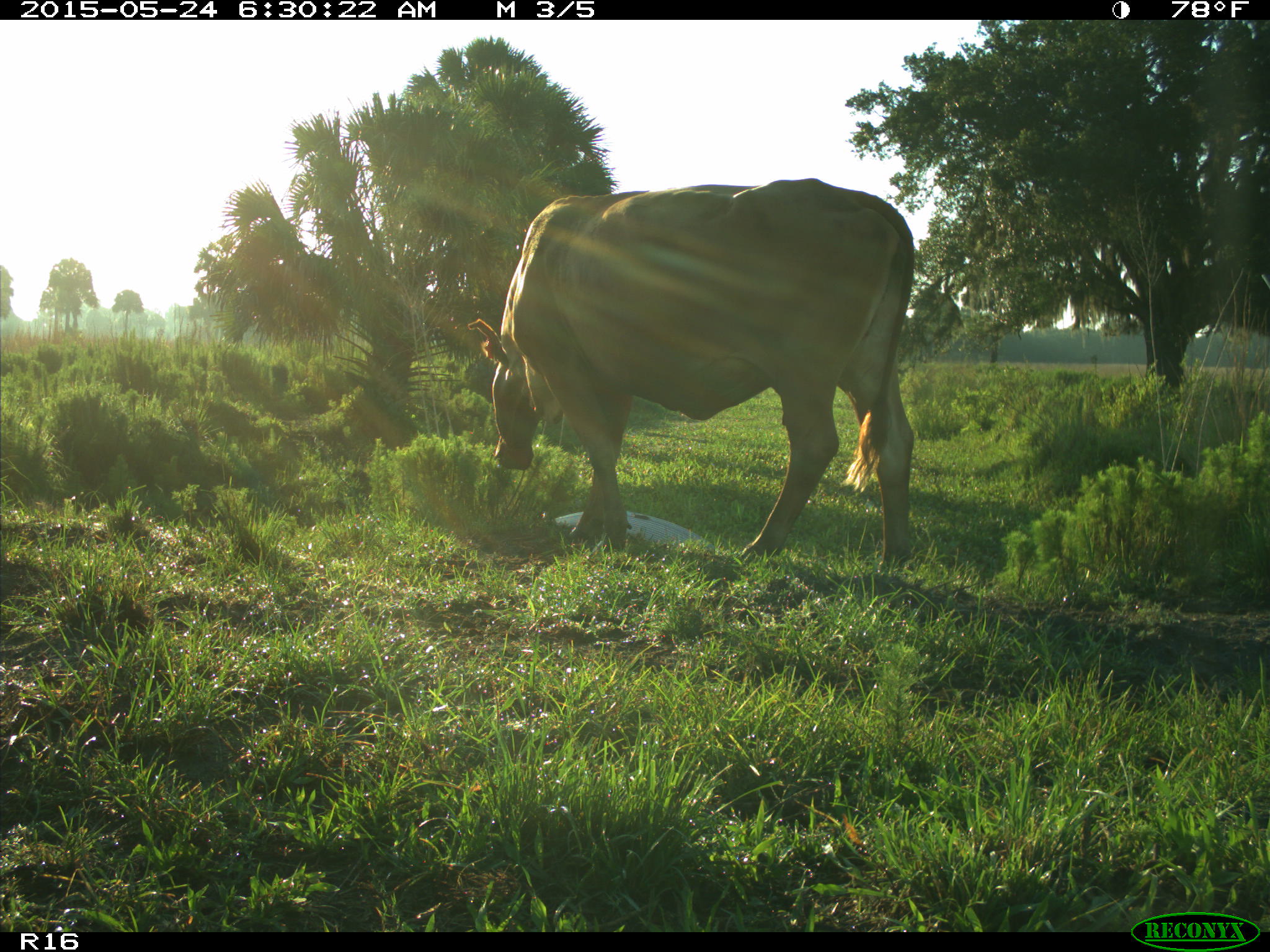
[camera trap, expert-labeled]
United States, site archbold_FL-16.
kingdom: Animalia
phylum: Chordata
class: Mammalia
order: Artiodactyla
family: Bovidae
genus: Bos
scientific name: Bos taurus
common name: domestic cow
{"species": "Bos taurus (domestic cow)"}